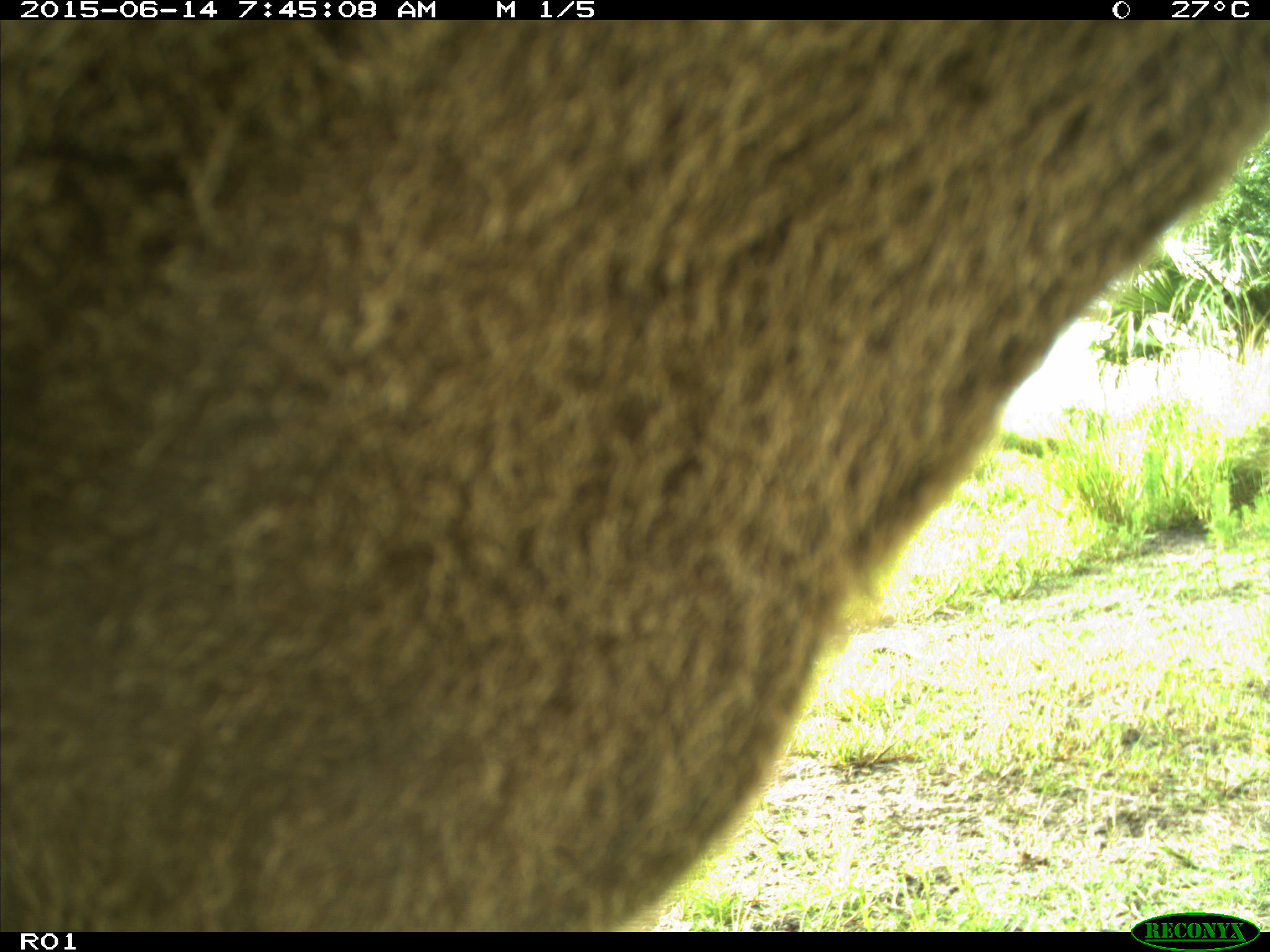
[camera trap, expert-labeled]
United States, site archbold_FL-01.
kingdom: Animalia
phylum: Chordata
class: Mammalia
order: Artiodactyla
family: Bovidae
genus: Bos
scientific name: Bos taurus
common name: domestic cow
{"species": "Bos taurus (domestic cow)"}